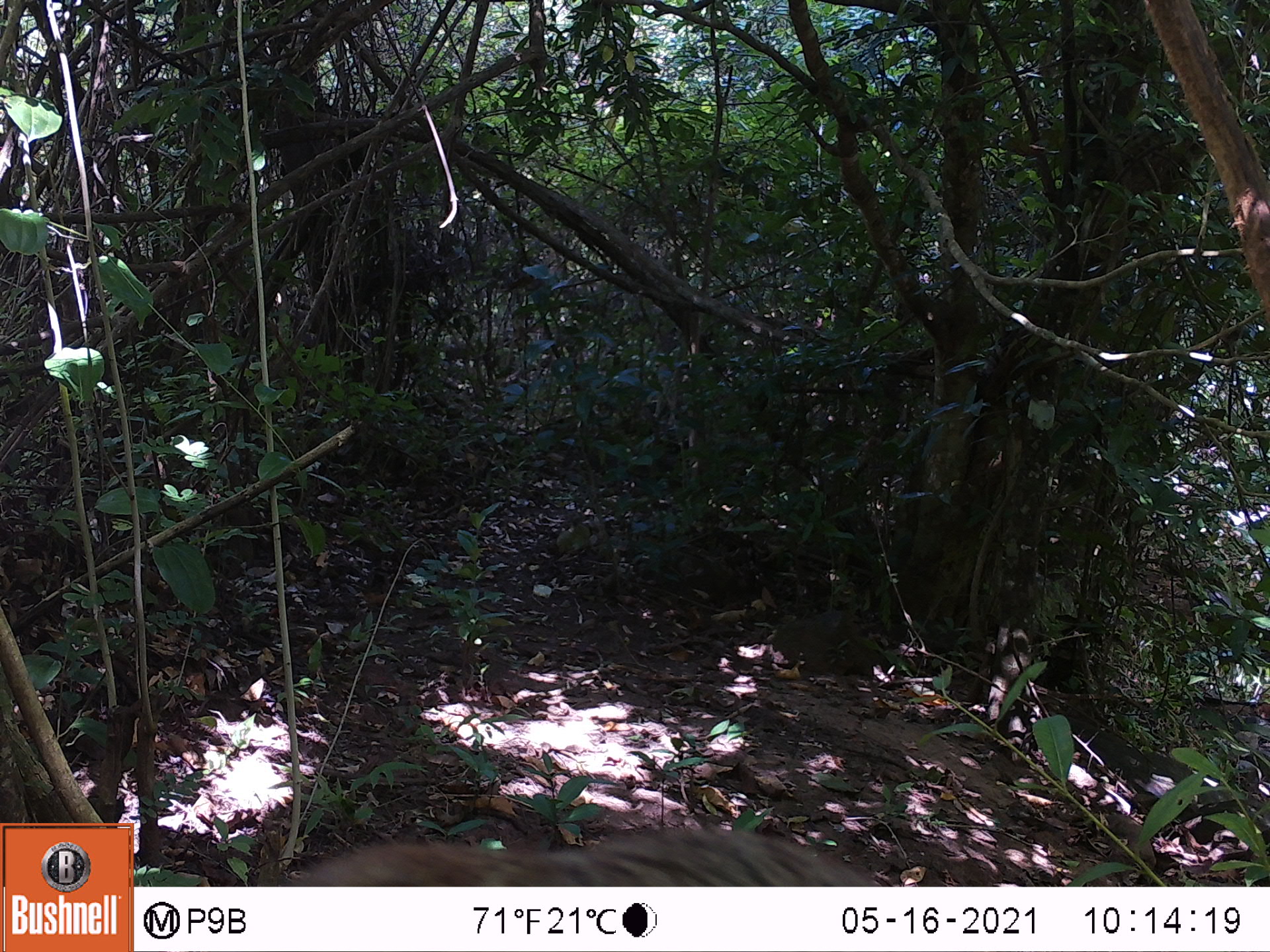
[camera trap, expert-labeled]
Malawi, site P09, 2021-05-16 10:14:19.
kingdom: Animalia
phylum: Chordata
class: Mammalia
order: Rodentia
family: Sciuridae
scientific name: Sciuridae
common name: squirrel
Squirrel (Sciuridae), count 1.